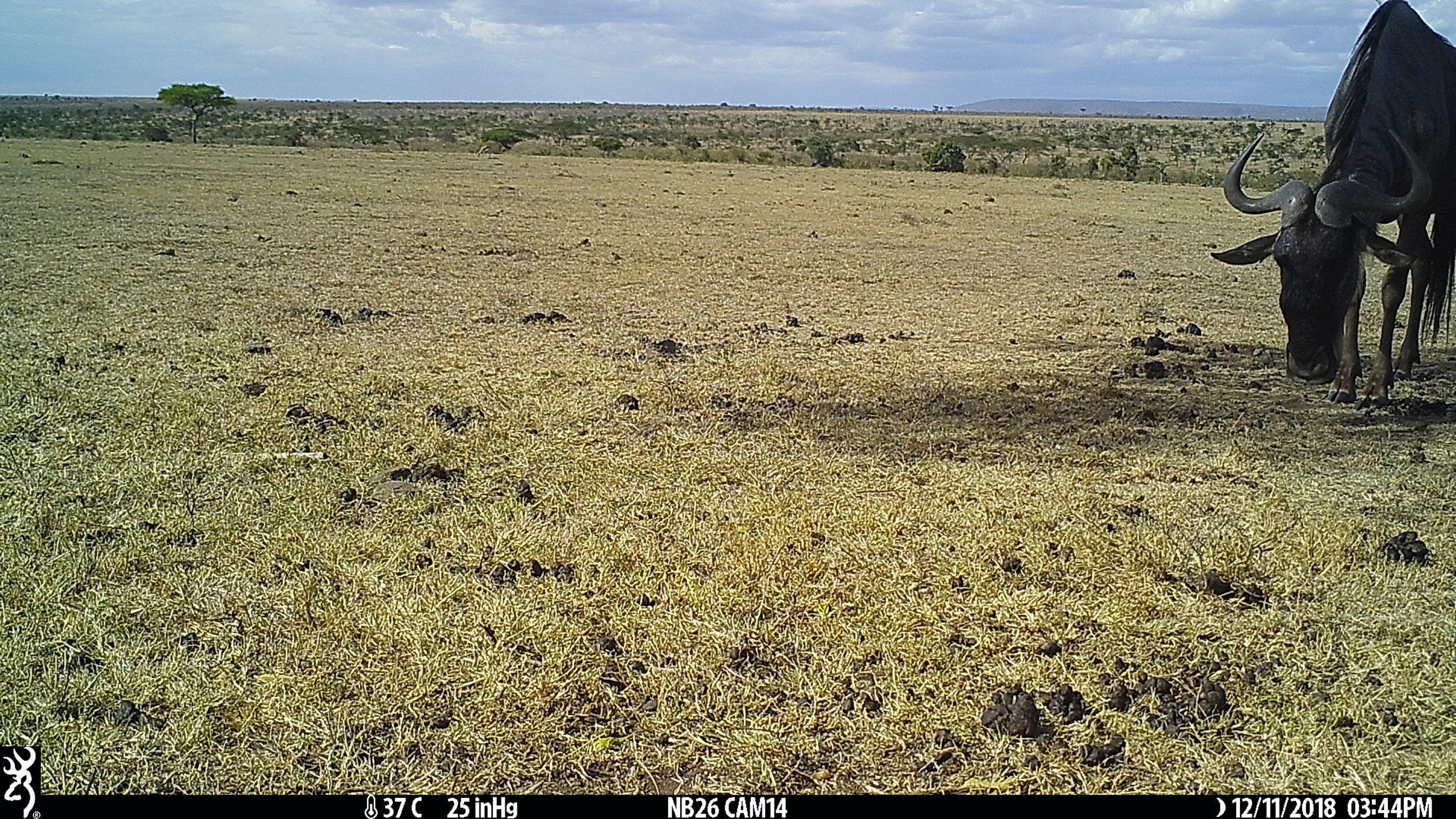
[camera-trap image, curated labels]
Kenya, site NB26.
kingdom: Animalia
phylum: Chordata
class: Mammalia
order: Artiodactyla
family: Bovidae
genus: Connochaetes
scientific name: Connochaetes taurinus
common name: blue wildebeest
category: wildebeest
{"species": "wildebeest (blue wildebeest) (Connochaetes taurinus)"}